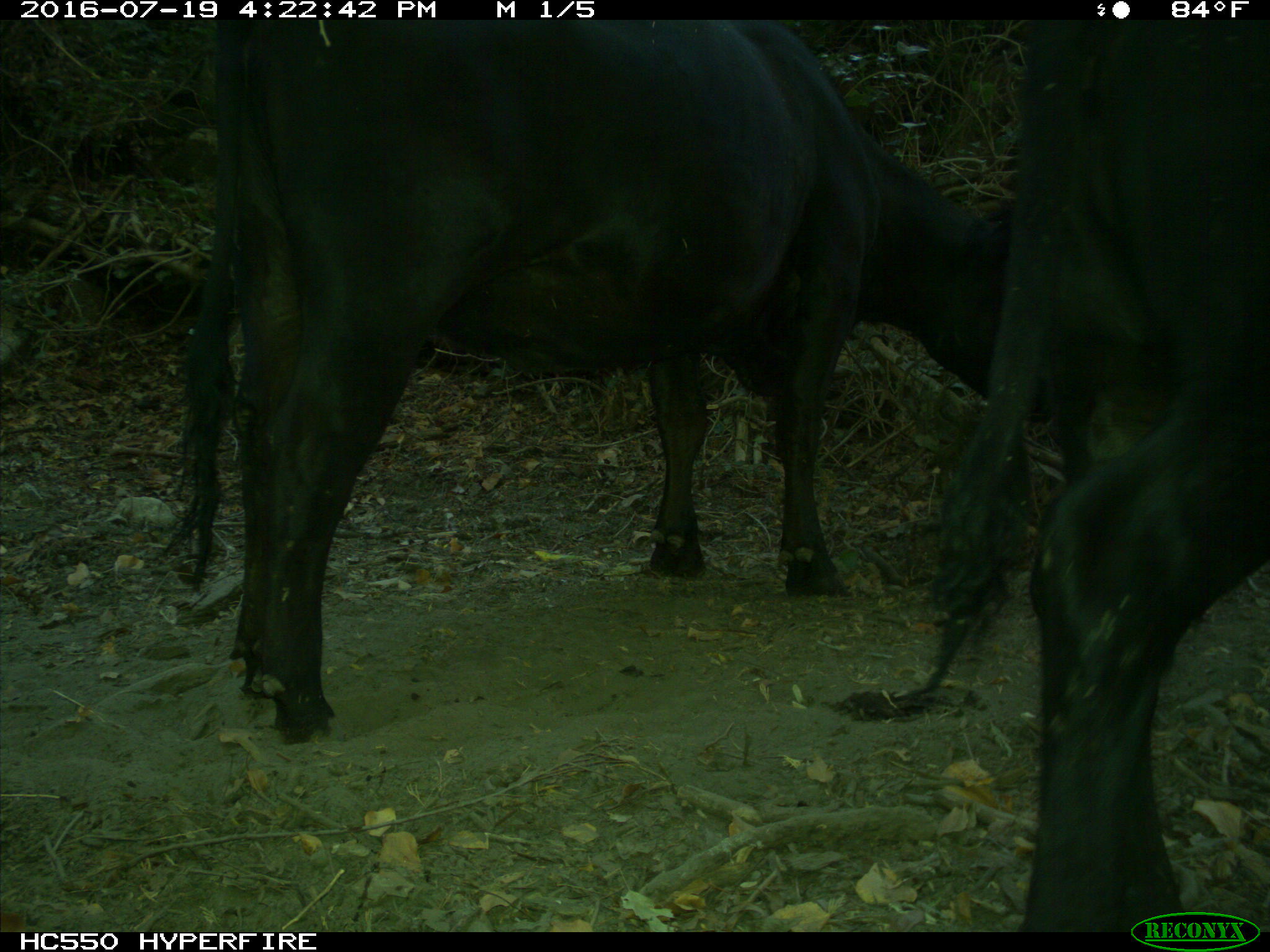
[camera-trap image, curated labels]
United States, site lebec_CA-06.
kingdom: Animalia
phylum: Chordata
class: Mammalia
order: Artiodactyla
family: Bovidae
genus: Bos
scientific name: Bos taurus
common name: domestic cow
Bos taurus (domestic cow).